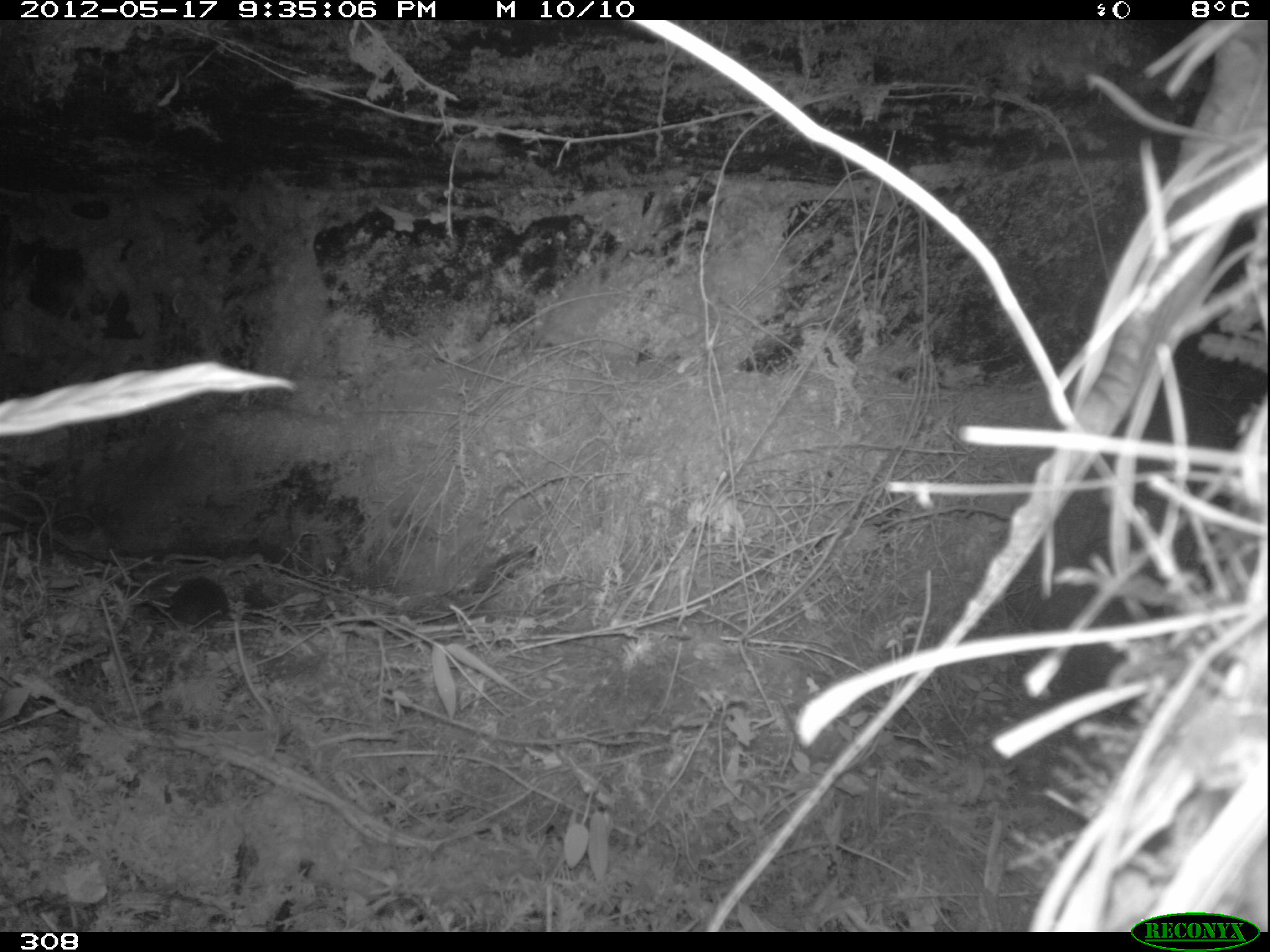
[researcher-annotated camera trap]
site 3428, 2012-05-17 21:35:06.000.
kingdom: Animalia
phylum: Chordata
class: Mammalia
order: Rodentia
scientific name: Rodentia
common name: rodents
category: unknown rodent